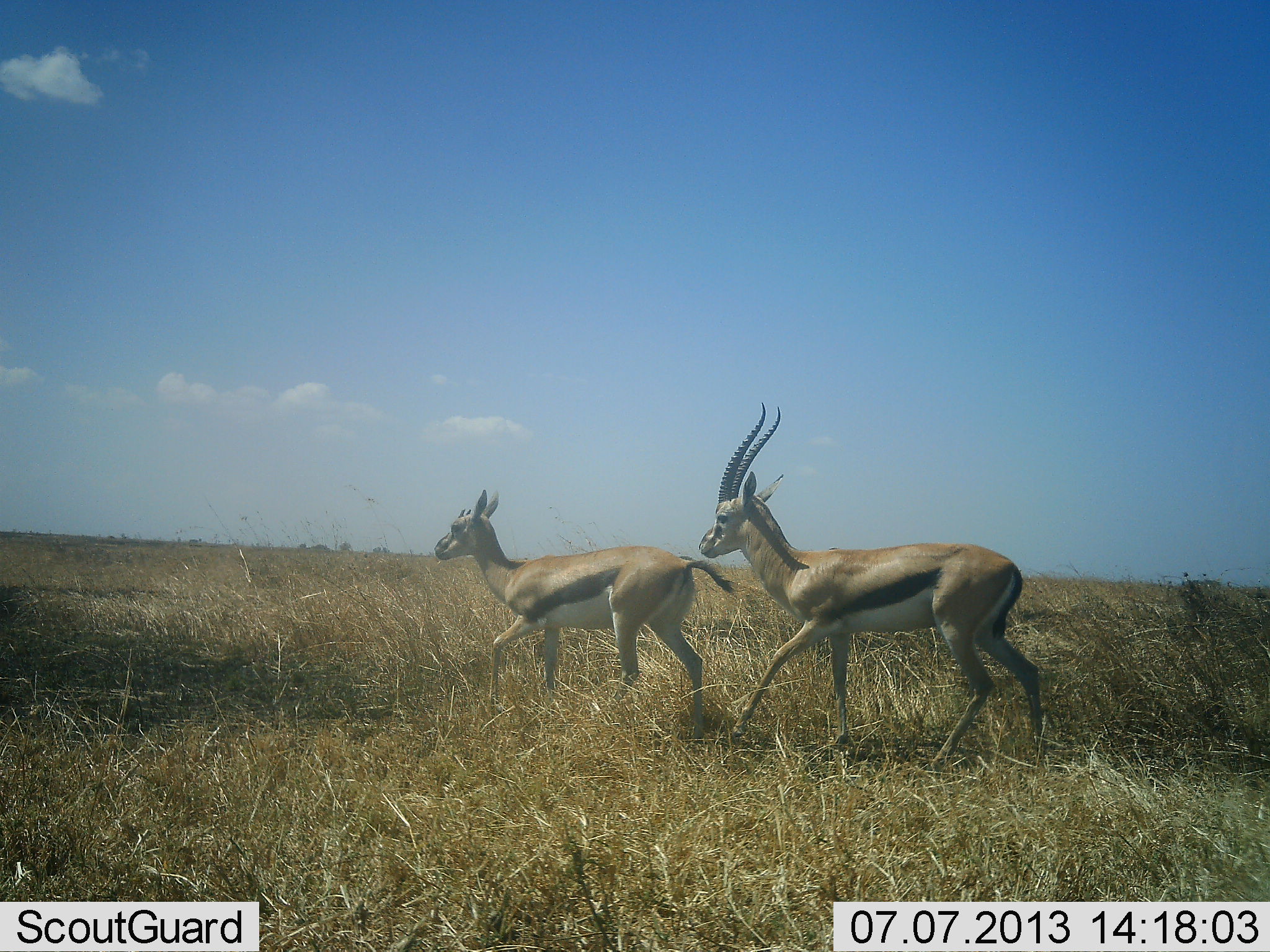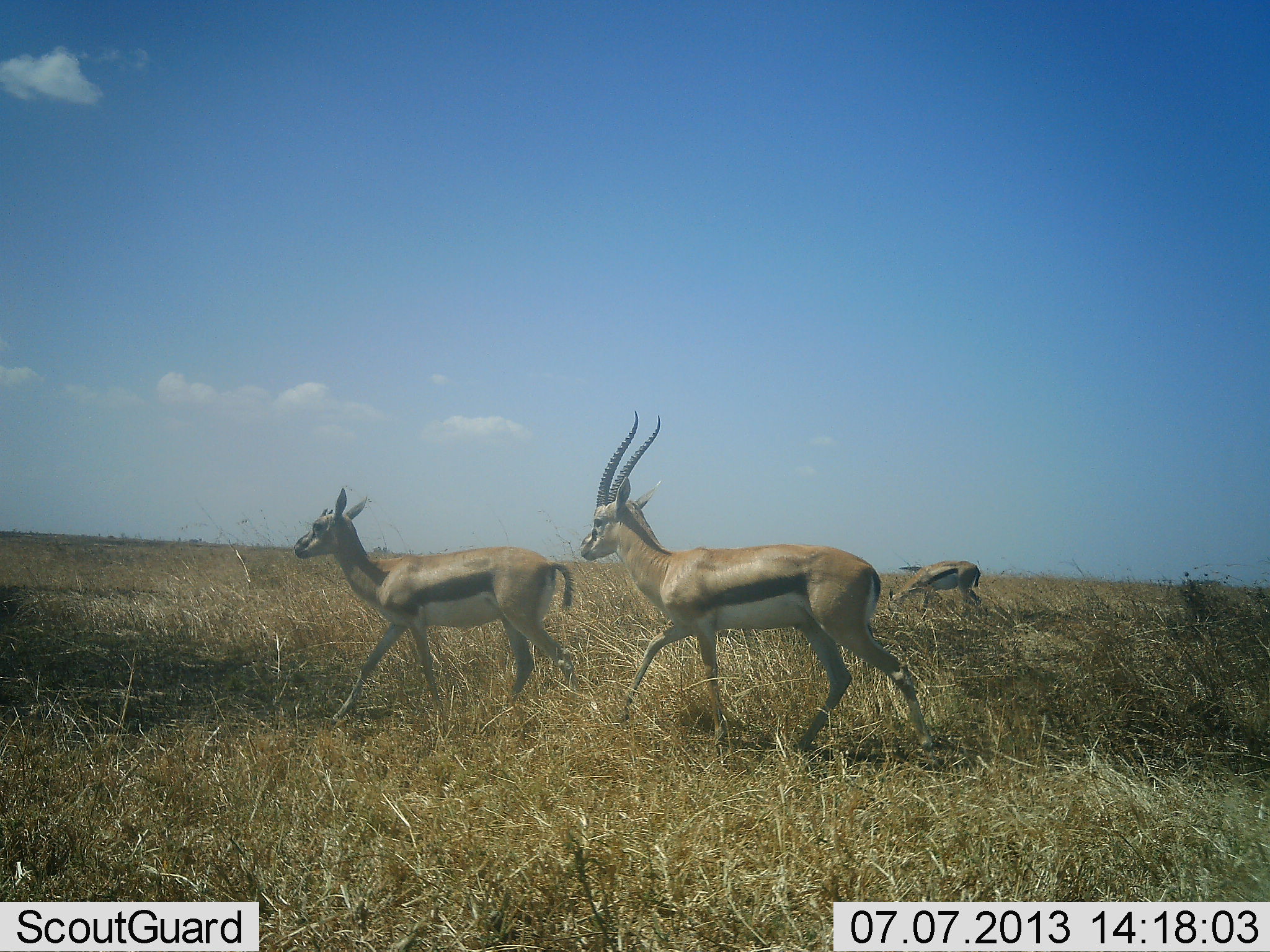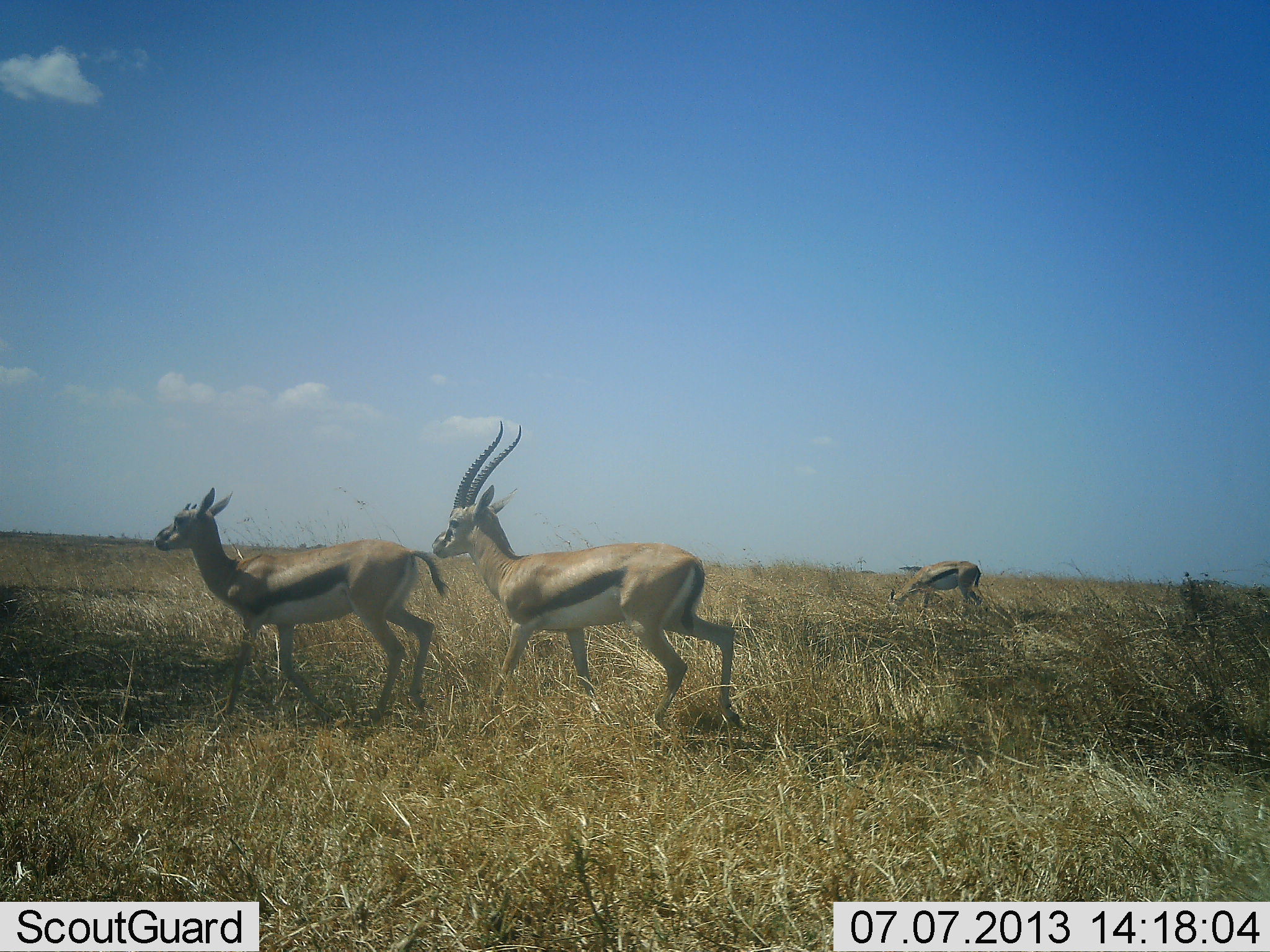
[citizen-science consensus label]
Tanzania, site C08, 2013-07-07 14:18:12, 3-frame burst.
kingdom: Animalia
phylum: Chordata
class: Mammalia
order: Artiodactyla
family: Bovidae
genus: Eudorcas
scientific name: Eudorcas thomsonii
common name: thomson's gazelle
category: gazellethomsons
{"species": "gazellethomsons (thomson's gazelle) (Eudorcas thomsonii)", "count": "3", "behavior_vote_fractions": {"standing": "40%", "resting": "0%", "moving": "90%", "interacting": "10%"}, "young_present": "0%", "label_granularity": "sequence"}